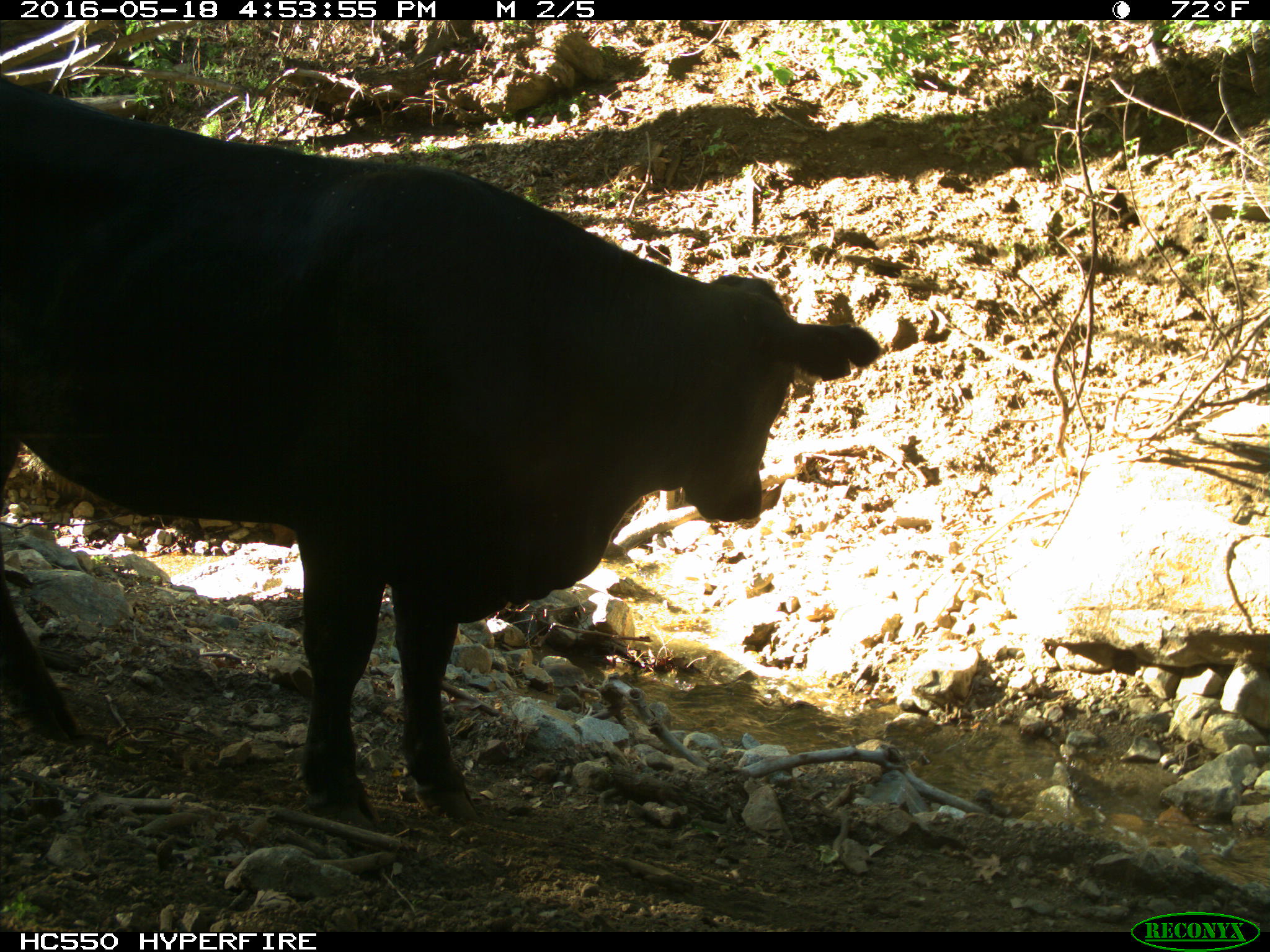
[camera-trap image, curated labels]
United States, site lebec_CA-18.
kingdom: Animalia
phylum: Chordata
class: Mammalia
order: Artiodactyla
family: Bovidae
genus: Bos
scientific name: Bos taurus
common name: domestic cow